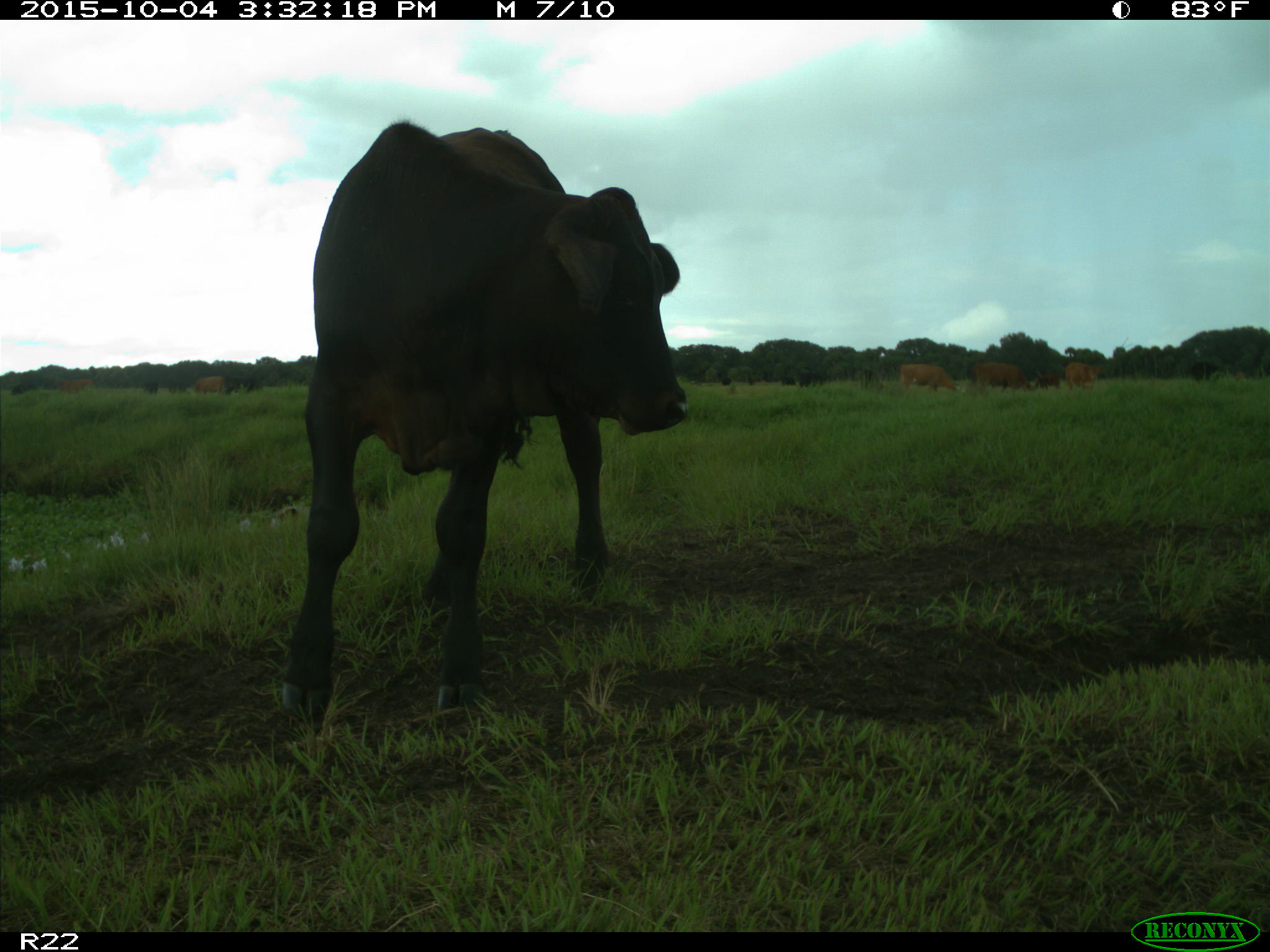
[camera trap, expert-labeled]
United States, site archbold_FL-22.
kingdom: Animalia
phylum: Chordata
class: Mammalia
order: Artiodactyla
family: Bovidae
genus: Bos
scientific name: Bos taurus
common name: domestic cow